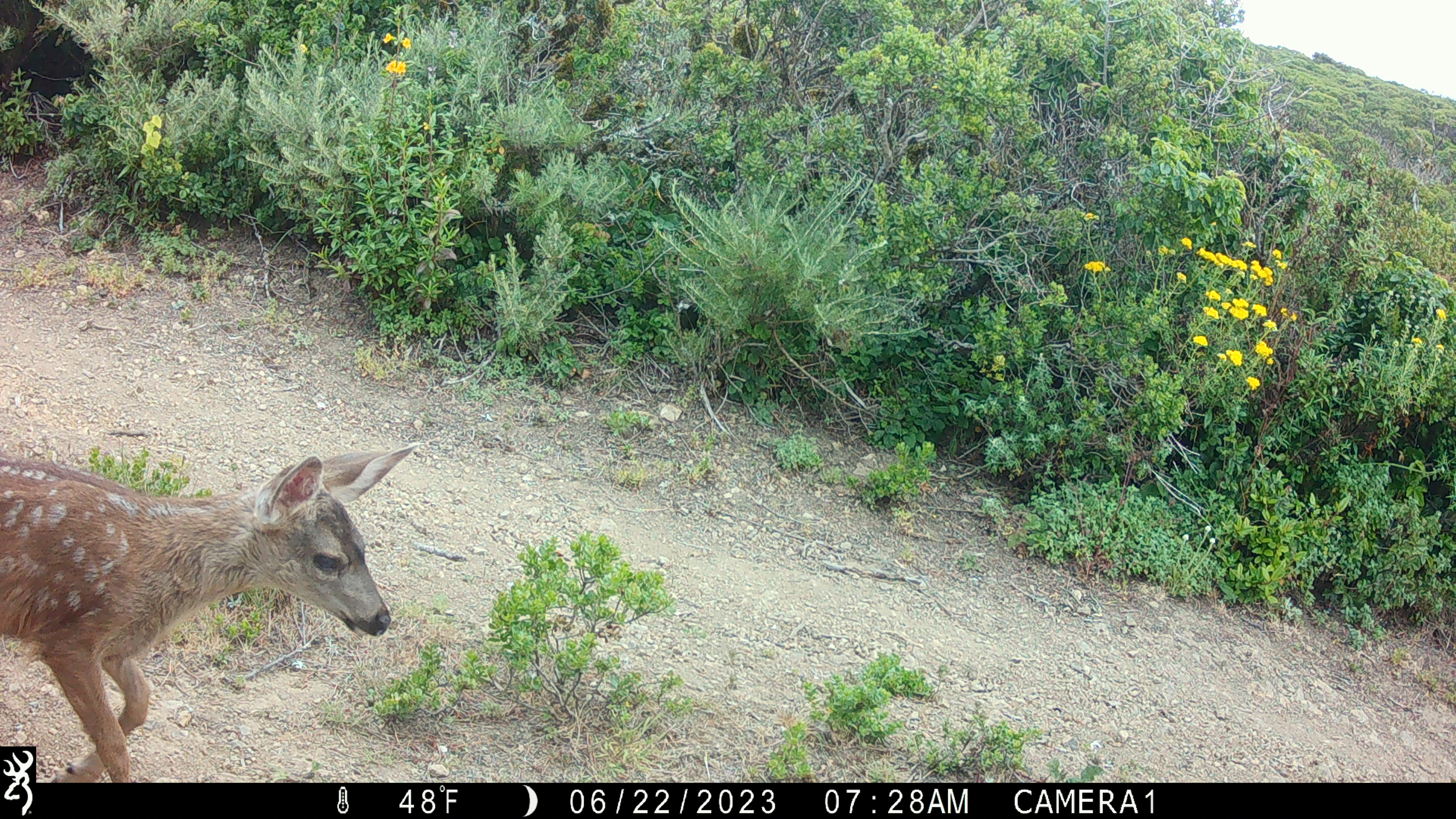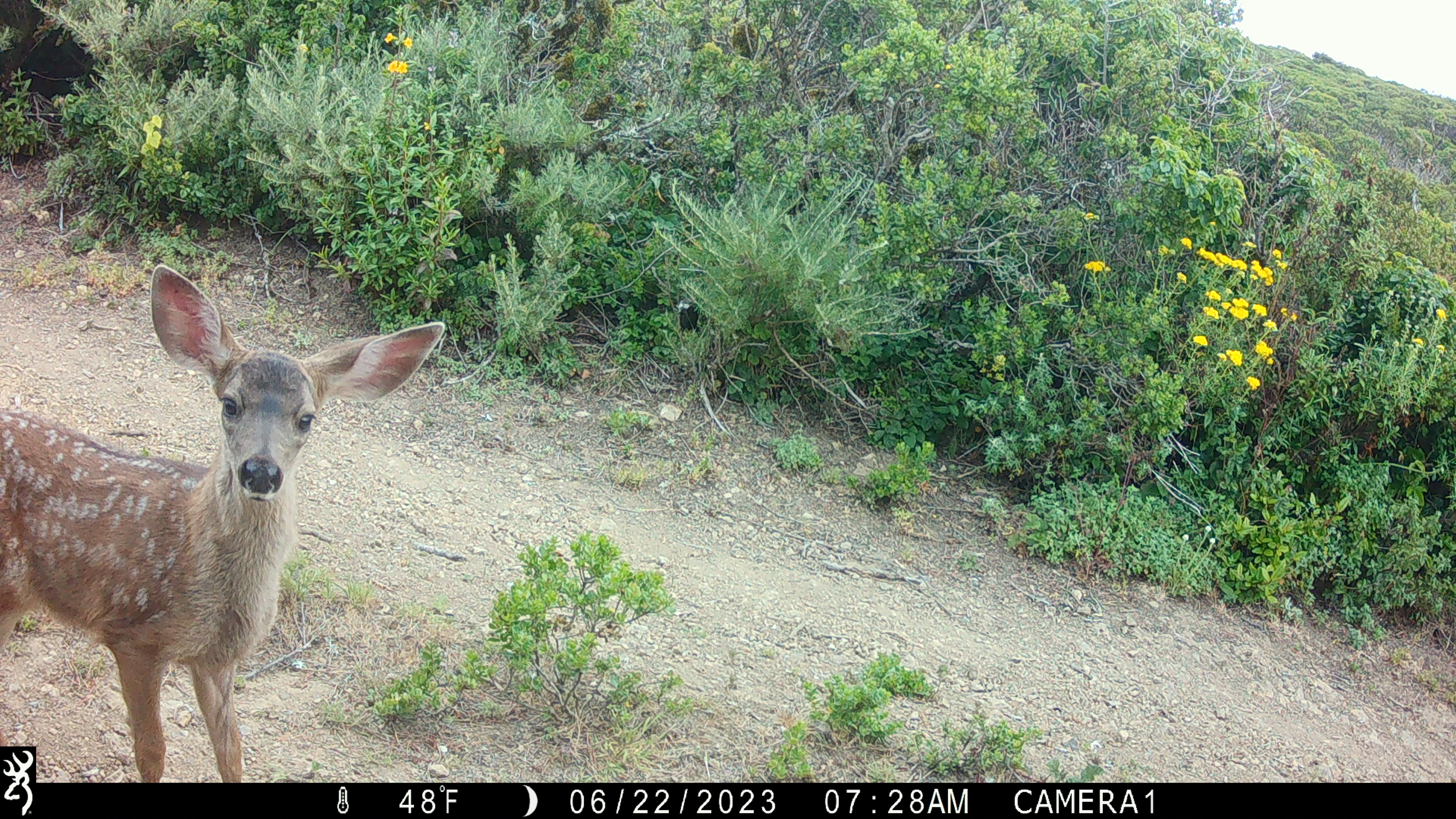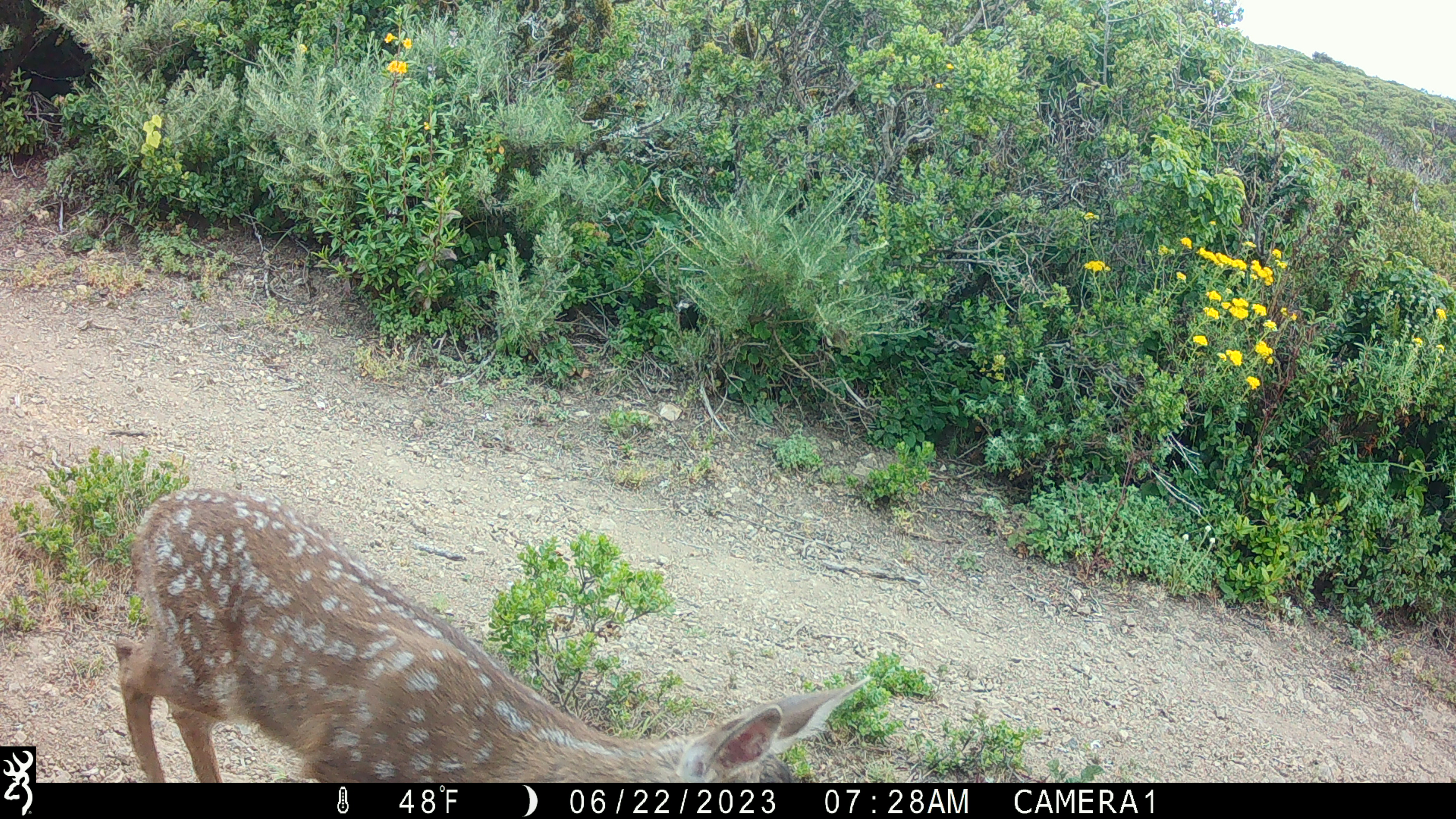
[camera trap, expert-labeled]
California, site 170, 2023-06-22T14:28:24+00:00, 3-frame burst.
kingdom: Animalia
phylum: Chordata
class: Mammalia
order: Artiodactyla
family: Cervidae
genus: Odocoileus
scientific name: Odocoileus hemionus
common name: mule deer